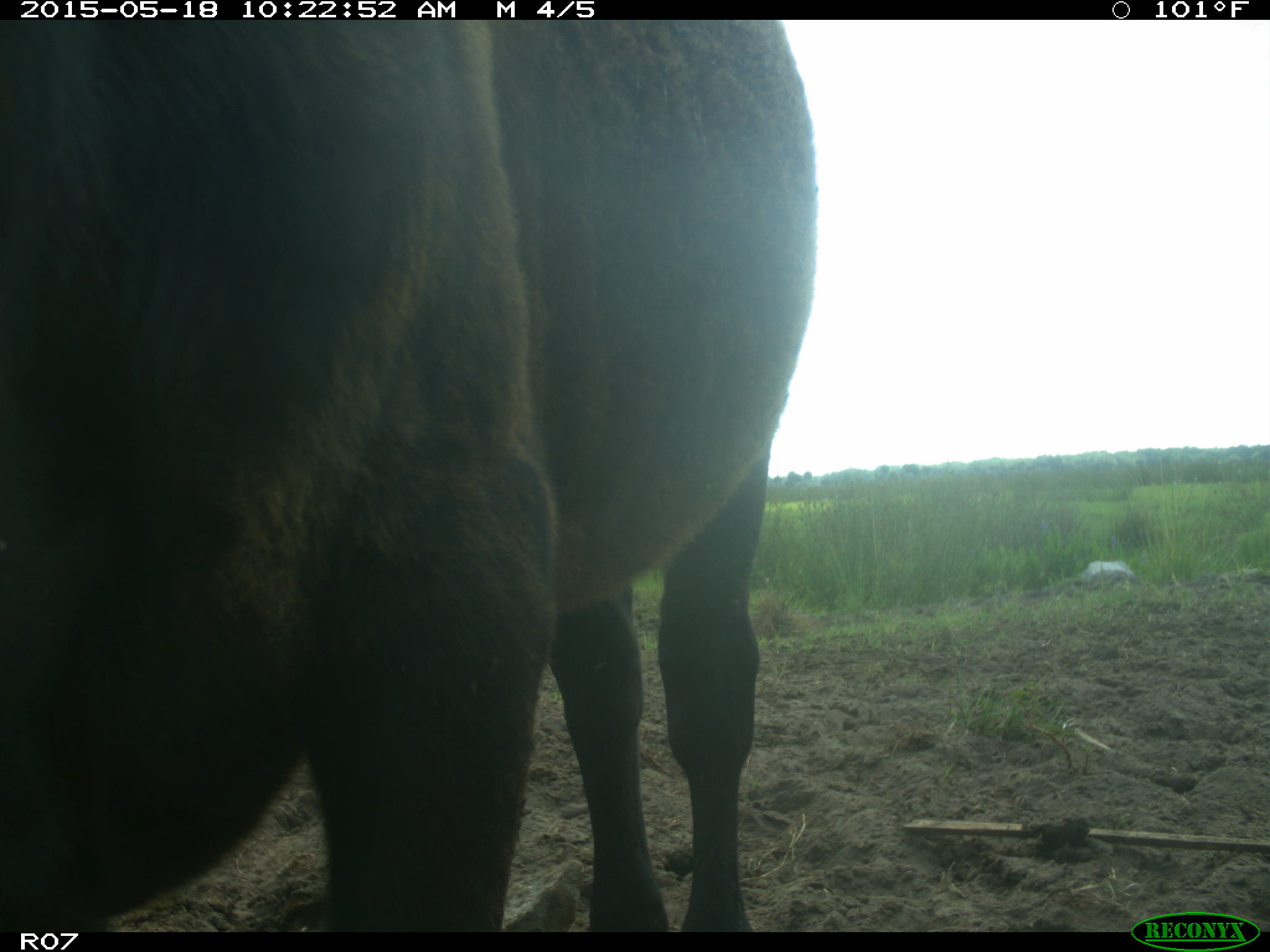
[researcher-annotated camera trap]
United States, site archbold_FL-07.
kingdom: Animalia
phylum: Chordata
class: Mammalia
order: Artiodactyla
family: Bovidae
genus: Bos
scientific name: Bos taurus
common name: domestic cow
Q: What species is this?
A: Bos taurus (domestic cow).